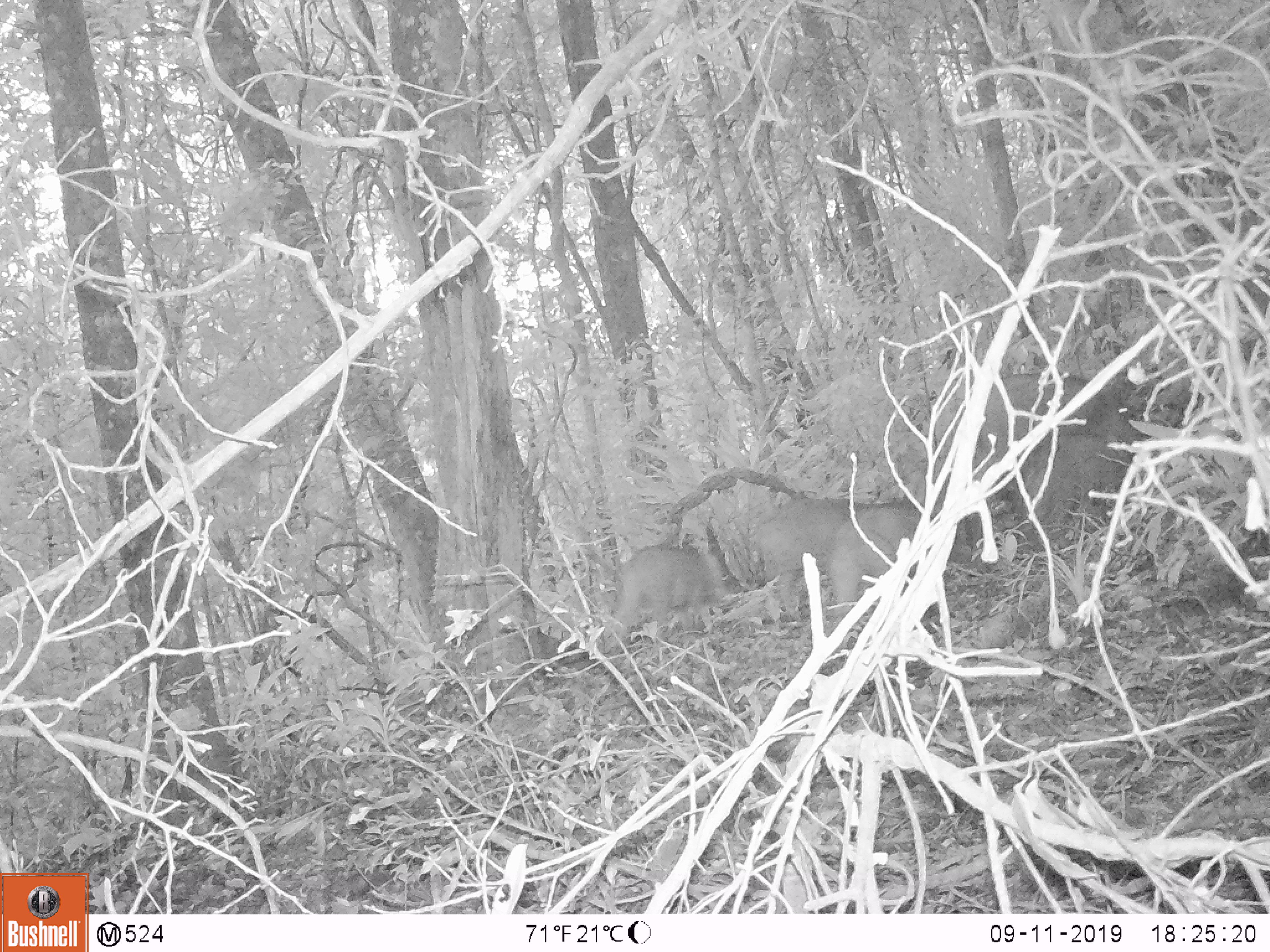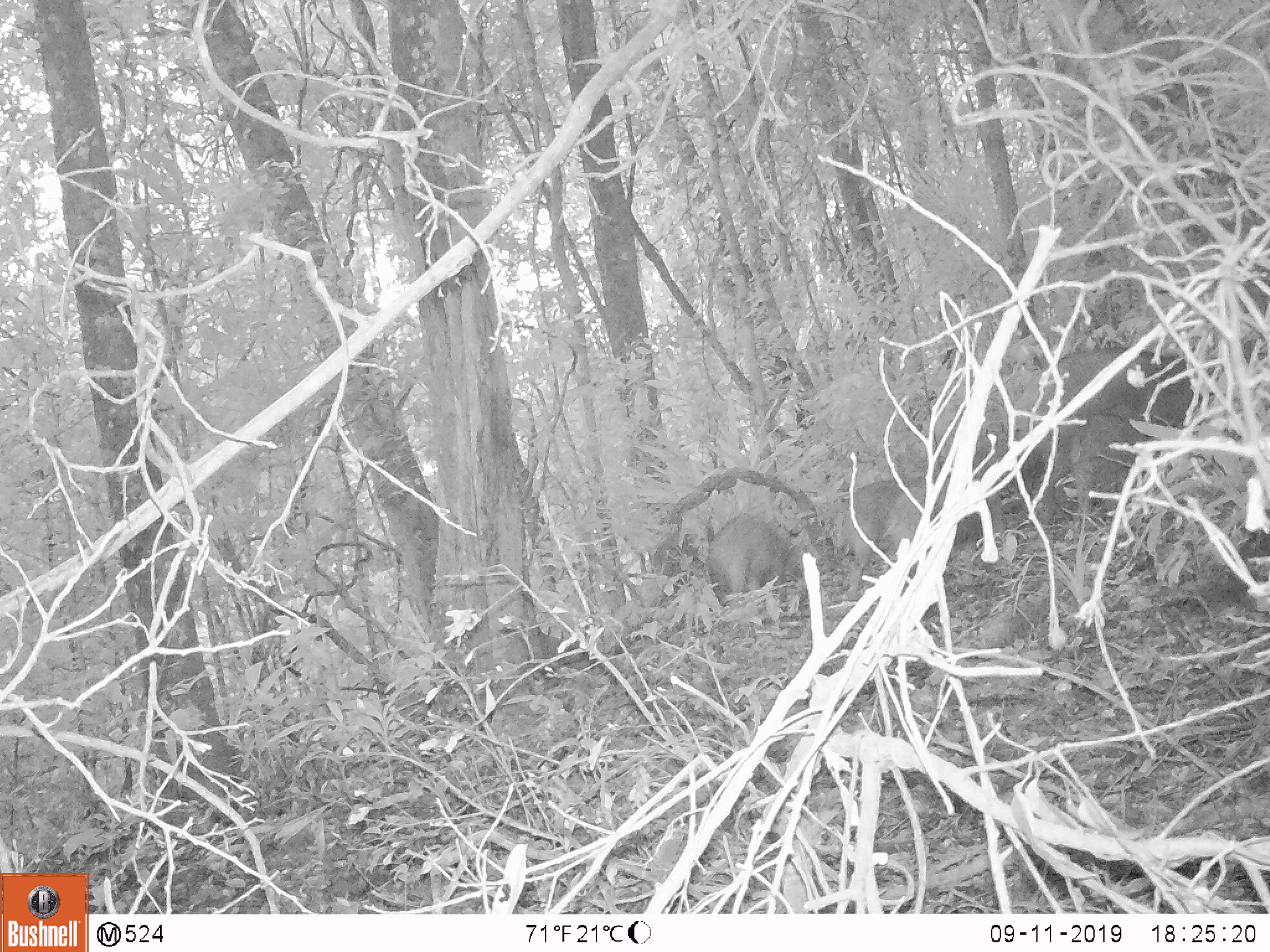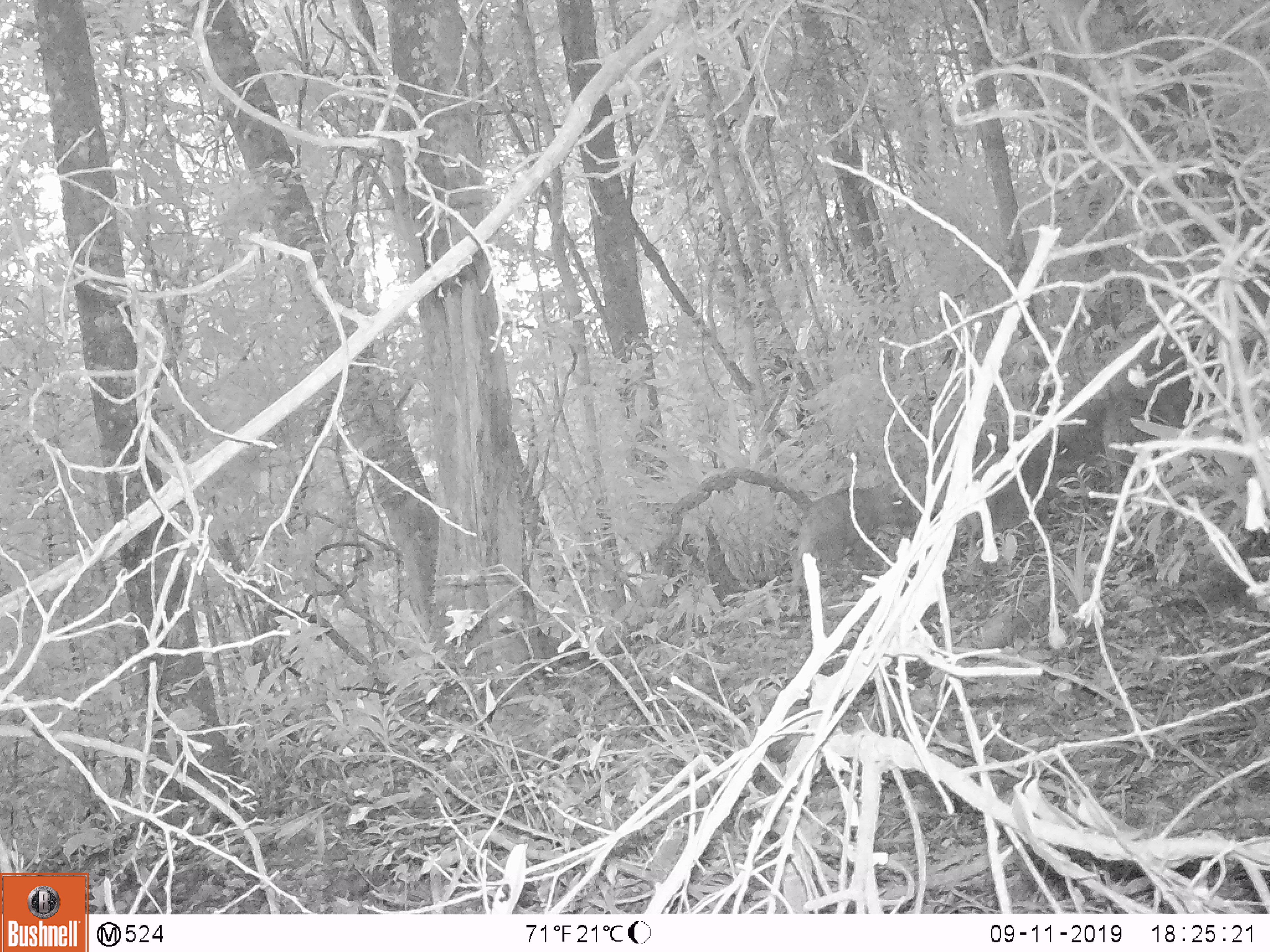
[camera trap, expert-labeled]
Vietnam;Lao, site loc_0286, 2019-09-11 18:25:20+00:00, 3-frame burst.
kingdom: Animalia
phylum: Chordata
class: Mammalia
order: Artiodactyla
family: Suidae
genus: Sus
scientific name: Sus scrofa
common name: eurasian wild pig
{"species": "eurasian wild pig (Sus scrofa)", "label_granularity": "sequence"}